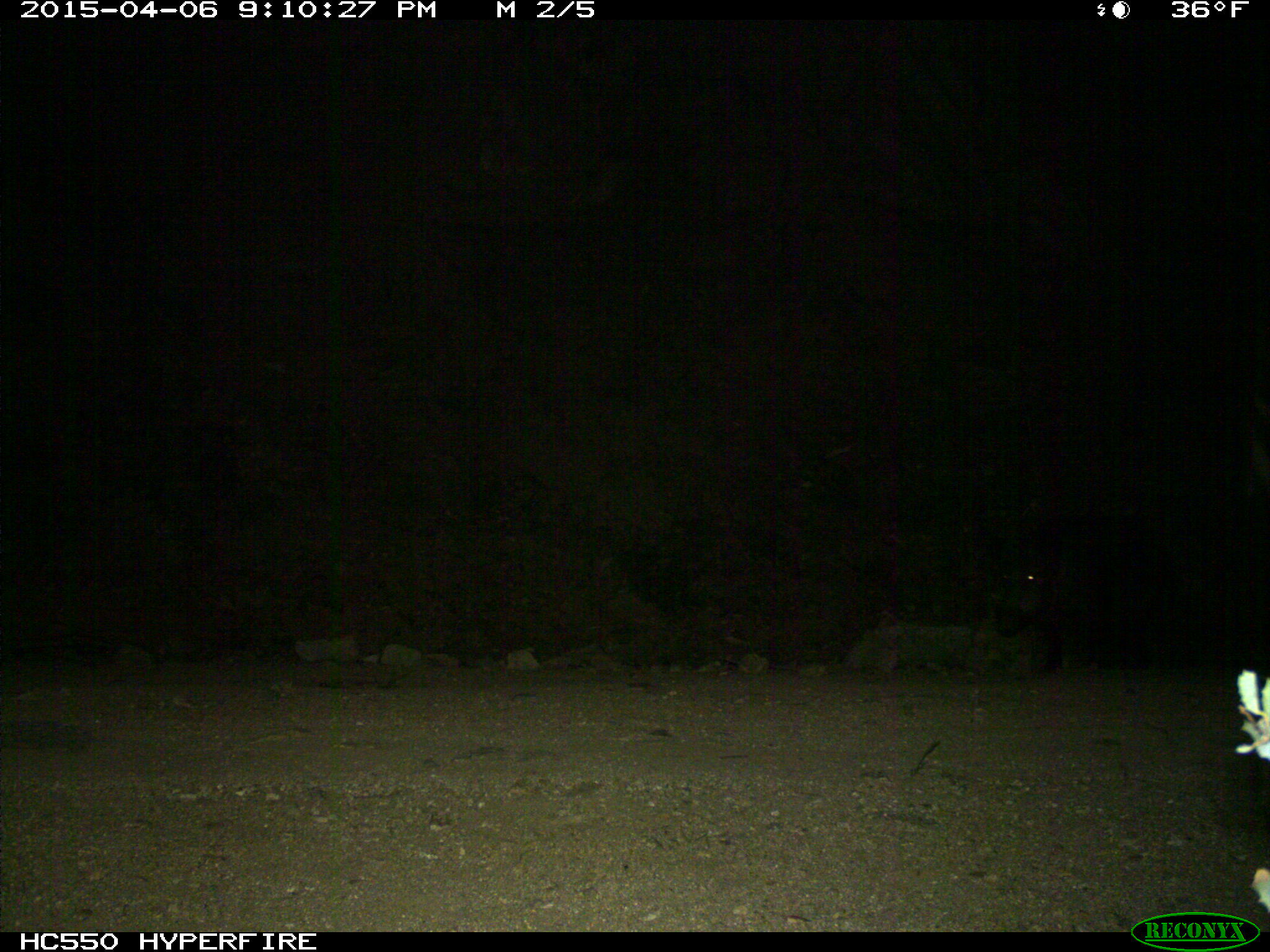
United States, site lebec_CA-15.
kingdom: Animalia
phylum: Chordata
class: Mammalia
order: Artiodactyla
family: Suidae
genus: Sus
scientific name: Sus scrofa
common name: wild boar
Sus scrofa (wild boar).